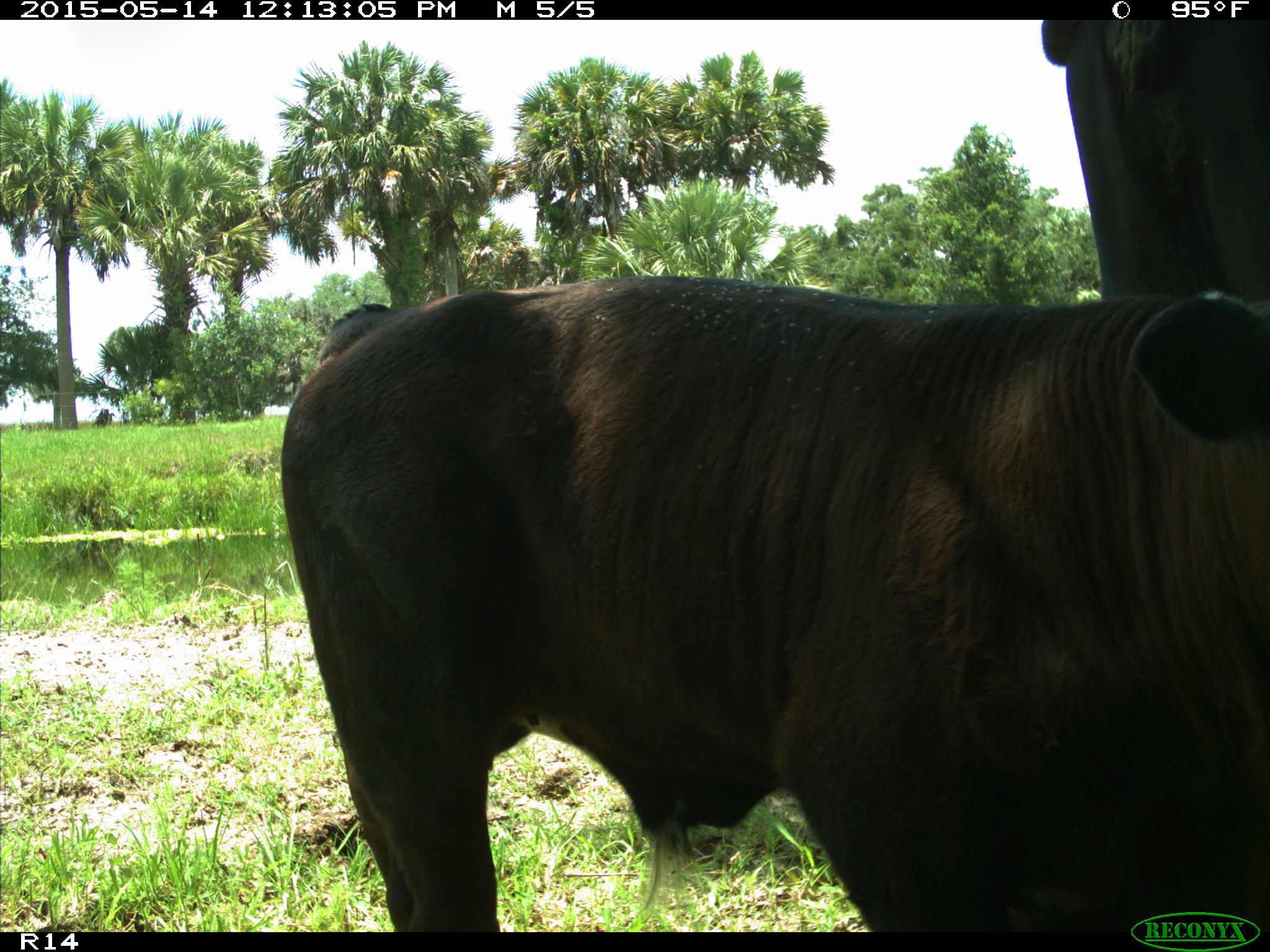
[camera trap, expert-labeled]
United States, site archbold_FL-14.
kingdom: Animalia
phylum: Chordata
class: Mammalia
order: Artiodactyla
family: Bovidae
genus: Bos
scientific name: Bos taurus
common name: domestic cow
Bos taurus (domestic cow).